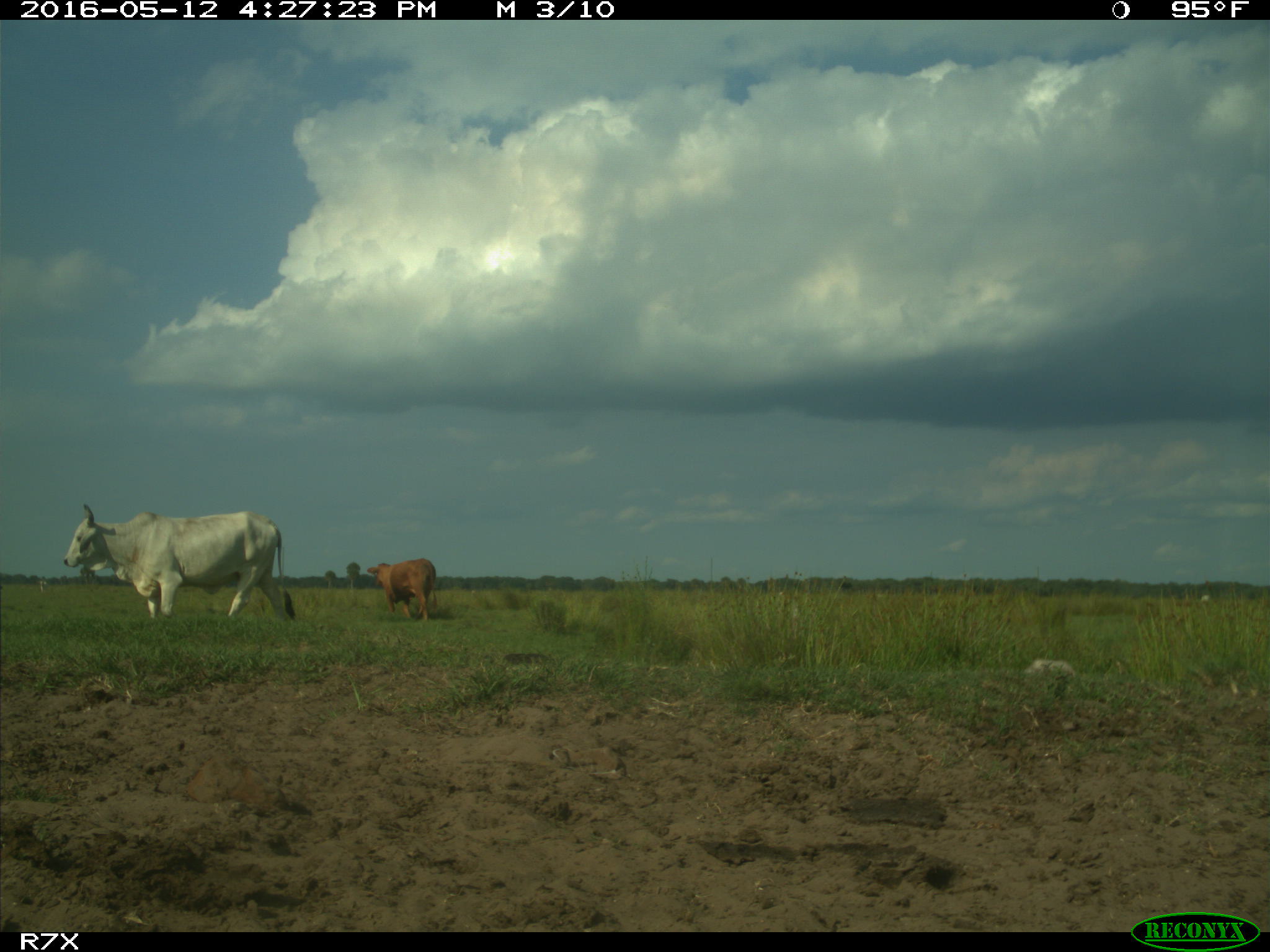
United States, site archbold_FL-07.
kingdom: Animalia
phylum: Chordata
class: Mammalia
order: Artiodactyla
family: Bovidae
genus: Bos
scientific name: Bos taurus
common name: domestic cow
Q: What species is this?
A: Bos taurus (domestic cow).